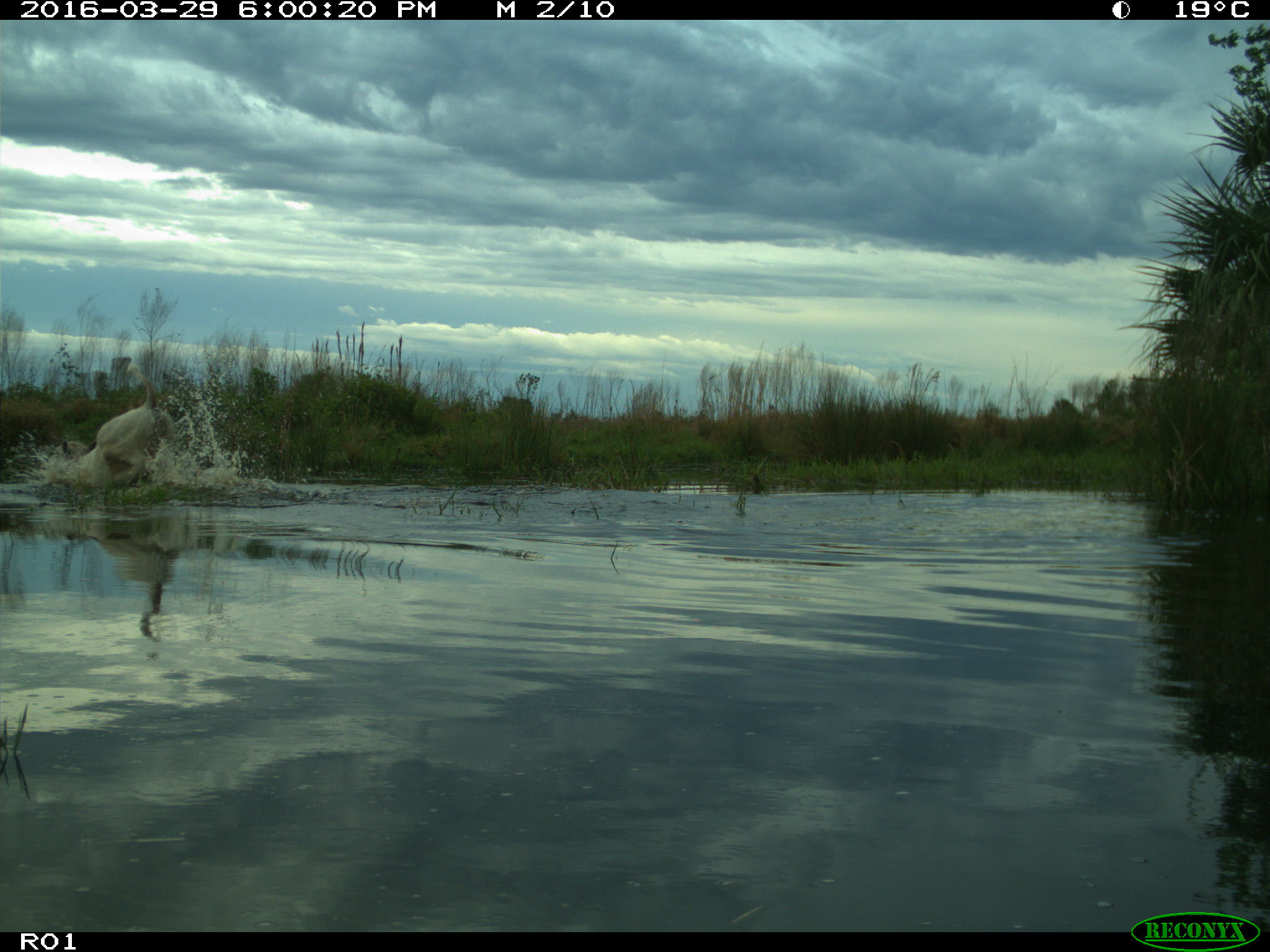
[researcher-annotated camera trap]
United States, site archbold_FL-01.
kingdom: Animalia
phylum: Chordata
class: Mammalia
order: Artiodactyla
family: Bovidae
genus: Bos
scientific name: Bos taurus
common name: domestic cow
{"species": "Bos taurus (domestic cow)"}